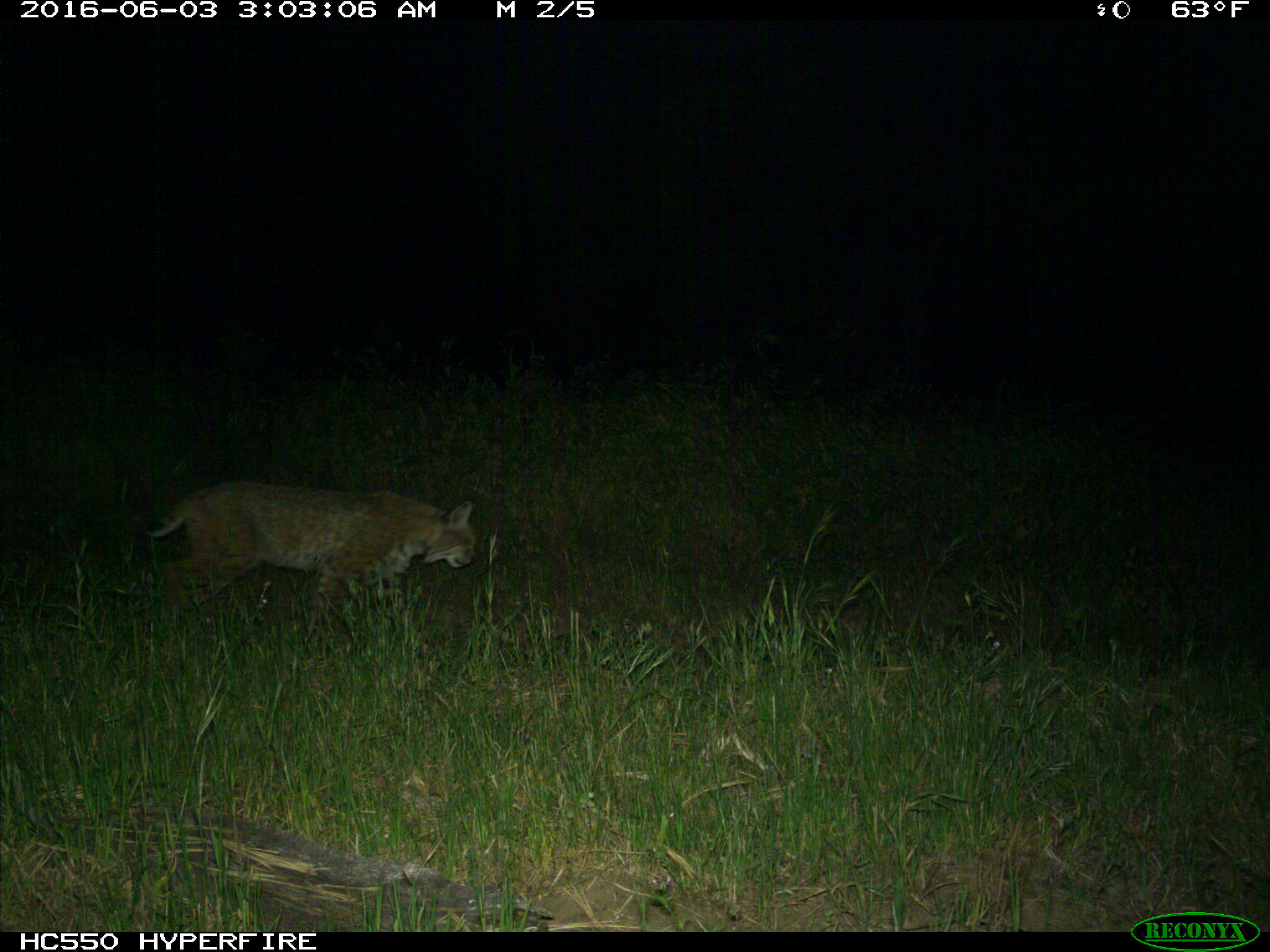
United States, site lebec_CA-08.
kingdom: Animalia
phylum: Chordata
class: Mammalia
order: Carnivora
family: Felidae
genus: Lynx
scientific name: Lynx rufus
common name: bobcat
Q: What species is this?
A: Lynx rufus (bobcat).